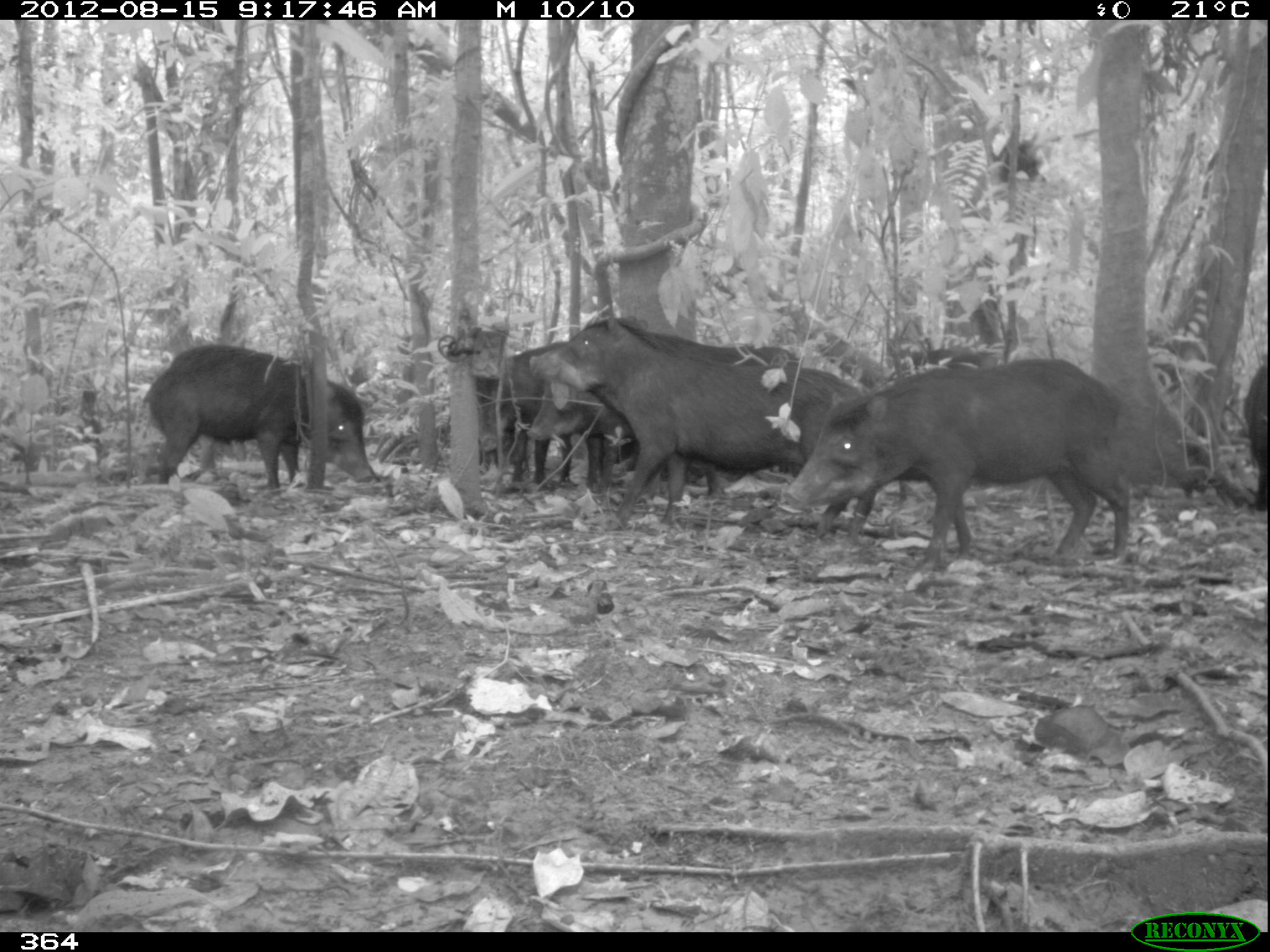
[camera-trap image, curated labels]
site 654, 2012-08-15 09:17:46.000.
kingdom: Animalia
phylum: Chordata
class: Mammalia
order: Artiodactyla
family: Tayassuidae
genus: Tayassu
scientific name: Tayassu pecari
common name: white-lipped peccary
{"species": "Tayassu pecari (white-lipped peccary)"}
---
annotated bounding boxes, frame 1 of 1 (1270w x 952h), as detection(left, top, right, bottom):
tayassu pecari: detection(529, 315, 880, 544); detection(781, 359, 1127, 575); detection(610, 314, 798, 496); detection(140, 344, 374, 489); detection(528, 332, 719, 498); detection(475, 341, 572, 485); detection(890, 348, 1002, 382); detection(1243, 363, 1268, 508)